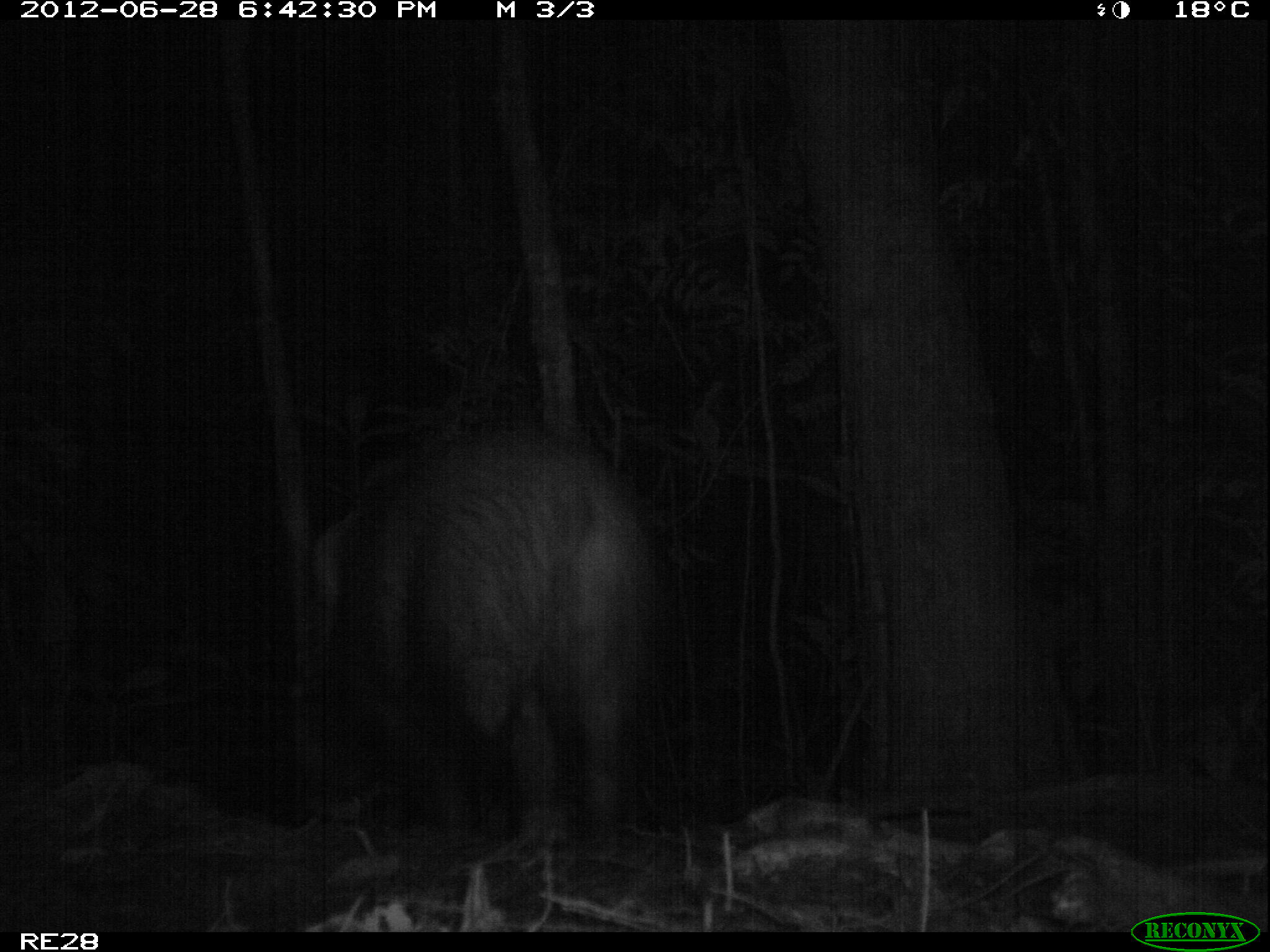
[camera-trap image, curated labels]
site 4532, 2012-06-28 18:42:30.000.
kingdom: Animalia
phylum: Chordata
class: Mammalia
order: Artiodactyla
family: Suidae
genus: Potamochoerus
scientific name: Potamochoerus larvatus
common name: bushpig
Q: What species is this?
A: Potamochoerus larvatus (bushpig).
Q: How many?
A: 1.